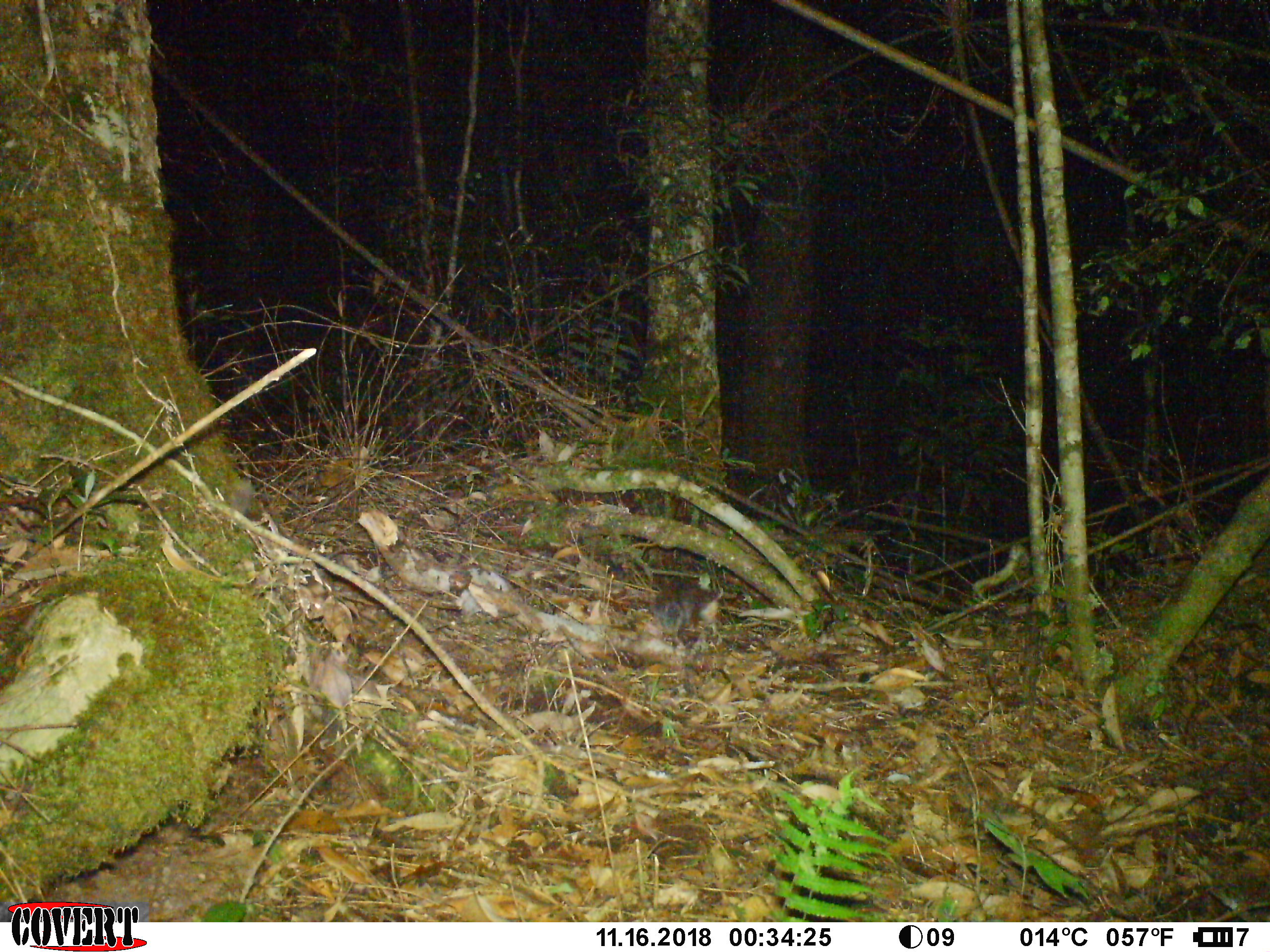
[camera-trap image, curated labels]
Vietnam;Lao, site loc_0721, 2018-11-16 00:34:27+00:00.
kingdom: Animalia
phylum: Chordata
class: Mammalia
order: Carnivora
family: Mustelidae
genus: Melogale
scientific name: Melogale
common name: ferret badger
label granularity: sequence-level